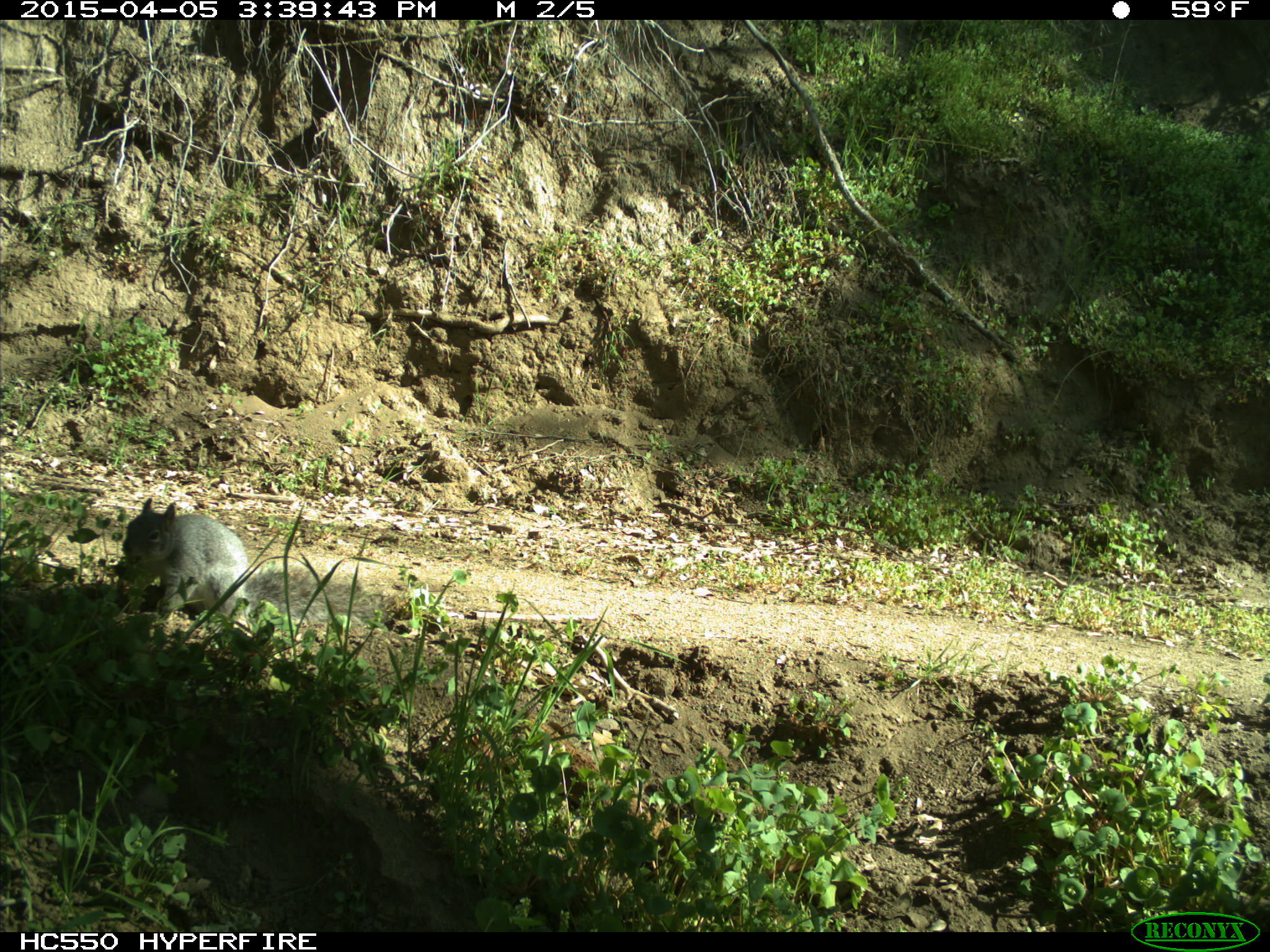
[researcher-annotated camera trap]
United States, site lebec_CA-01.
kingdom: Animalia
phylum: Chordata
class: Mammalia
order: Rodentia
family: Sciuridae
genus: Sciurus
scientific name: Sciurus carolinensis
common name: eastern gray squirrel